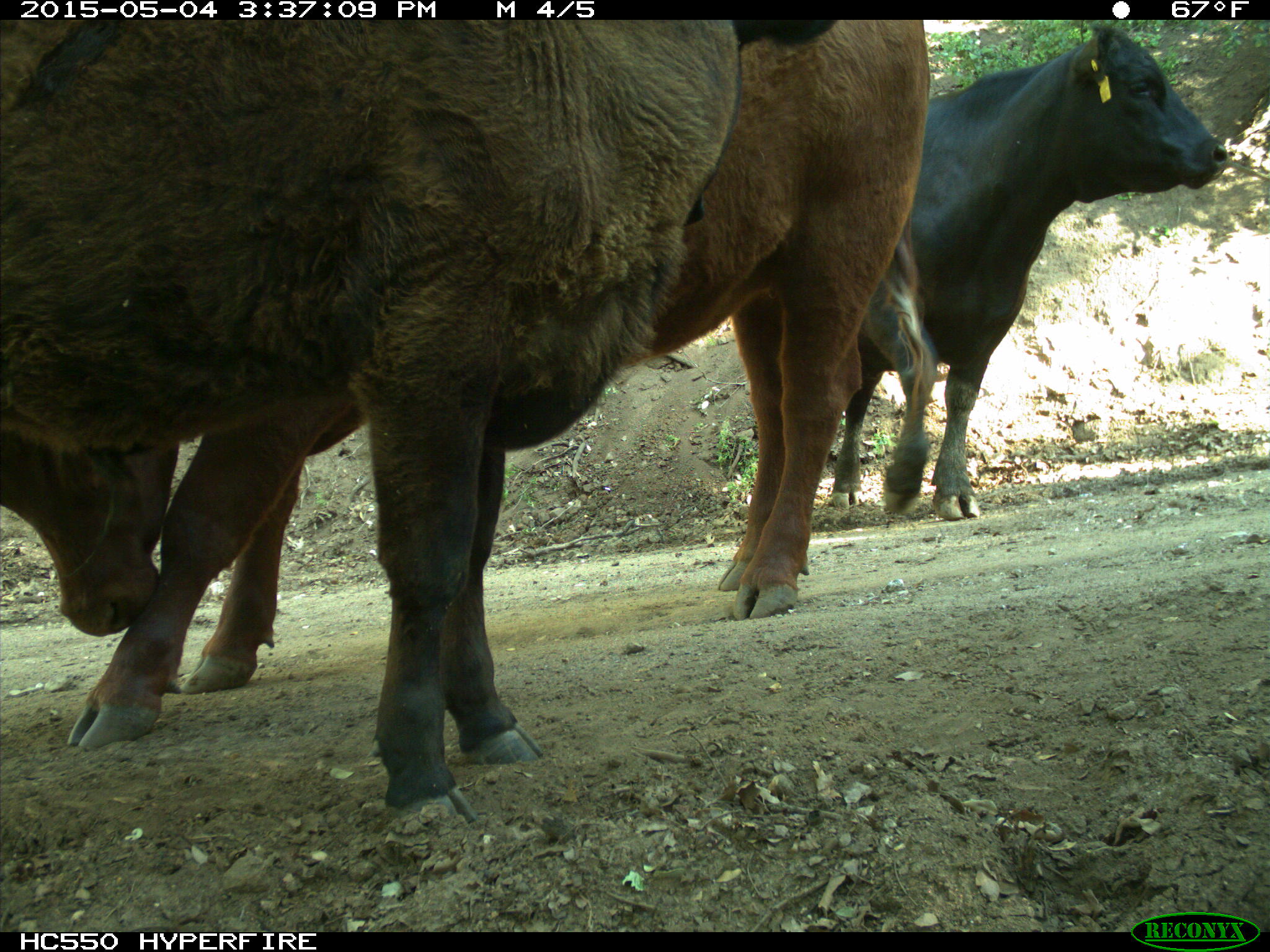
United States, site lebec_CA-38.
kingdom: Animalia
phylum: Chordata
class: Mammalia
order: Artiodactyla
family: Bovidae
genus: Bos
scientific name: Bos taurus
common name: domestic cow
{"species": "Bos taurus (domestic cow)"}